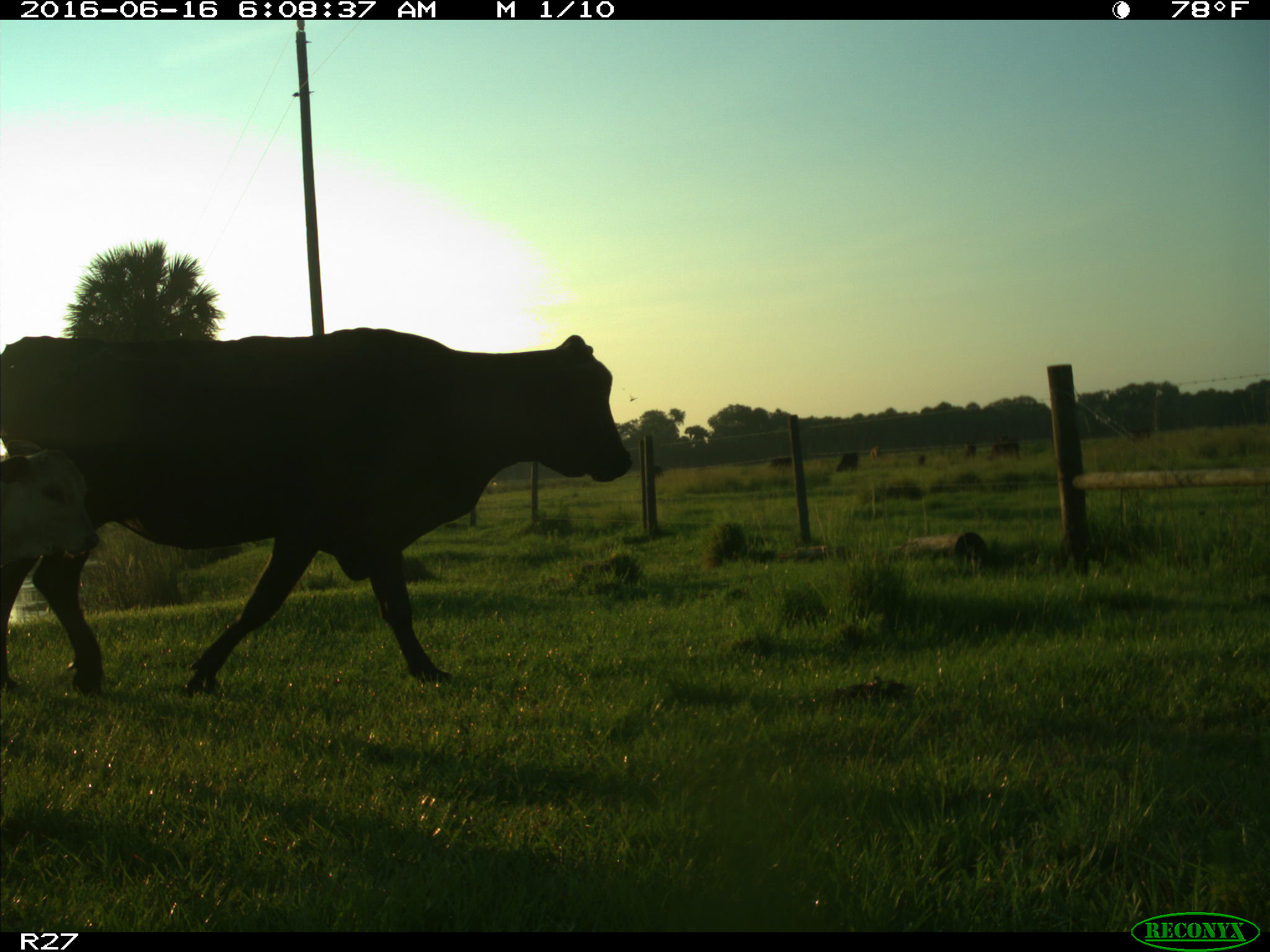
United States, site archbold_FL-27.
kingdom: Animalia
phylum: Chordata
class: Mammalia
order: Artiodactyla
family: Bovidae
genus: Bos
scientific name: Bos taurus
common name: domestic cow